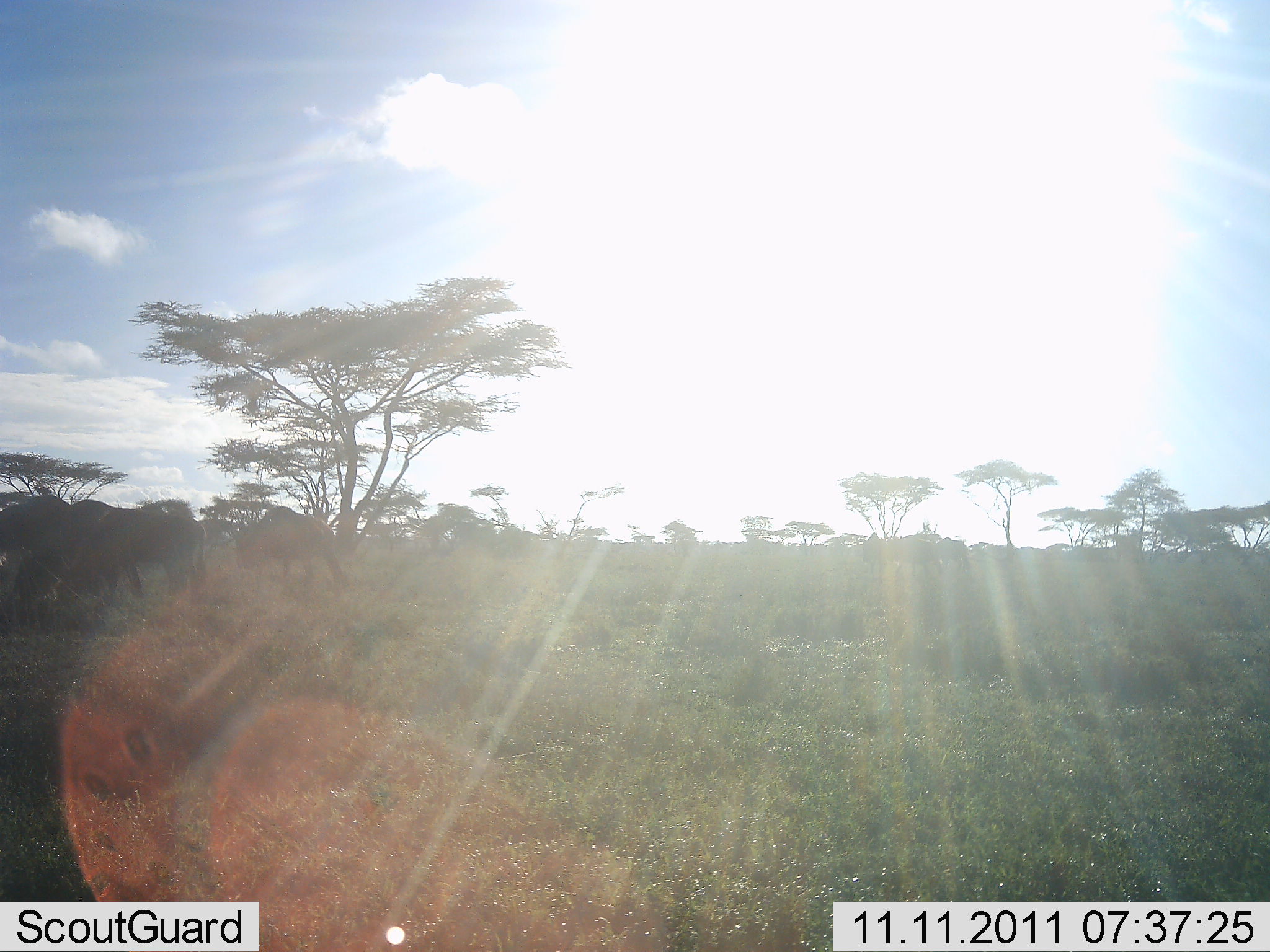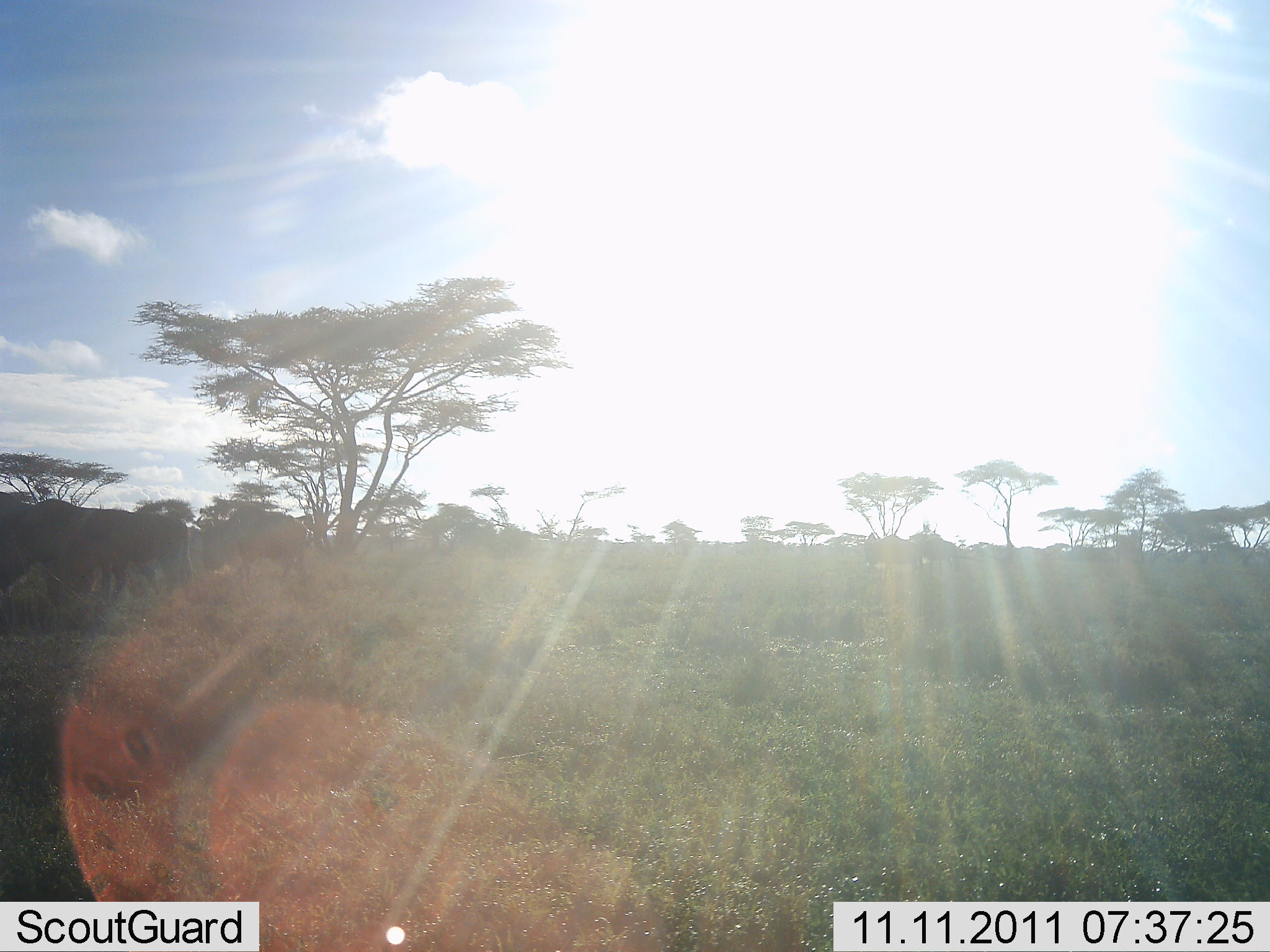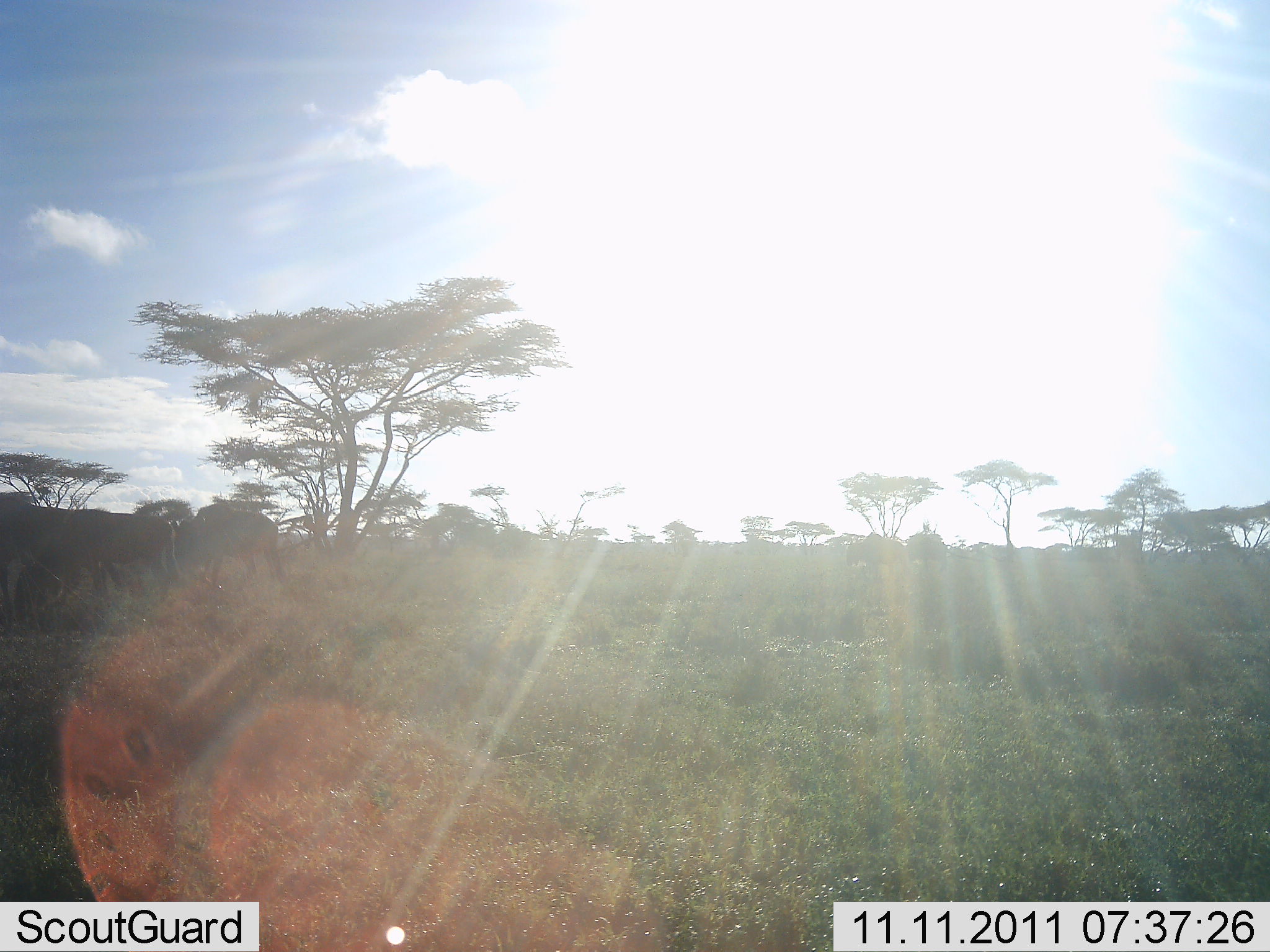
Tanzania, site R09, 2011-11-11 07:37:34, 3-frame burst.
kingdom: Animalia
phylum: Chordata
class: Mammalia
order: Artiodactyla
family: Bovidae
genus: Connochaetes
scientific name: Connochaetes taurinus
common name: blue wildebeest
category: wildebeest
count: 5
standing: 8%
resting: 0%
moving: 92%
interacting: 0%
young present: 0%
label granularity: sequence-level